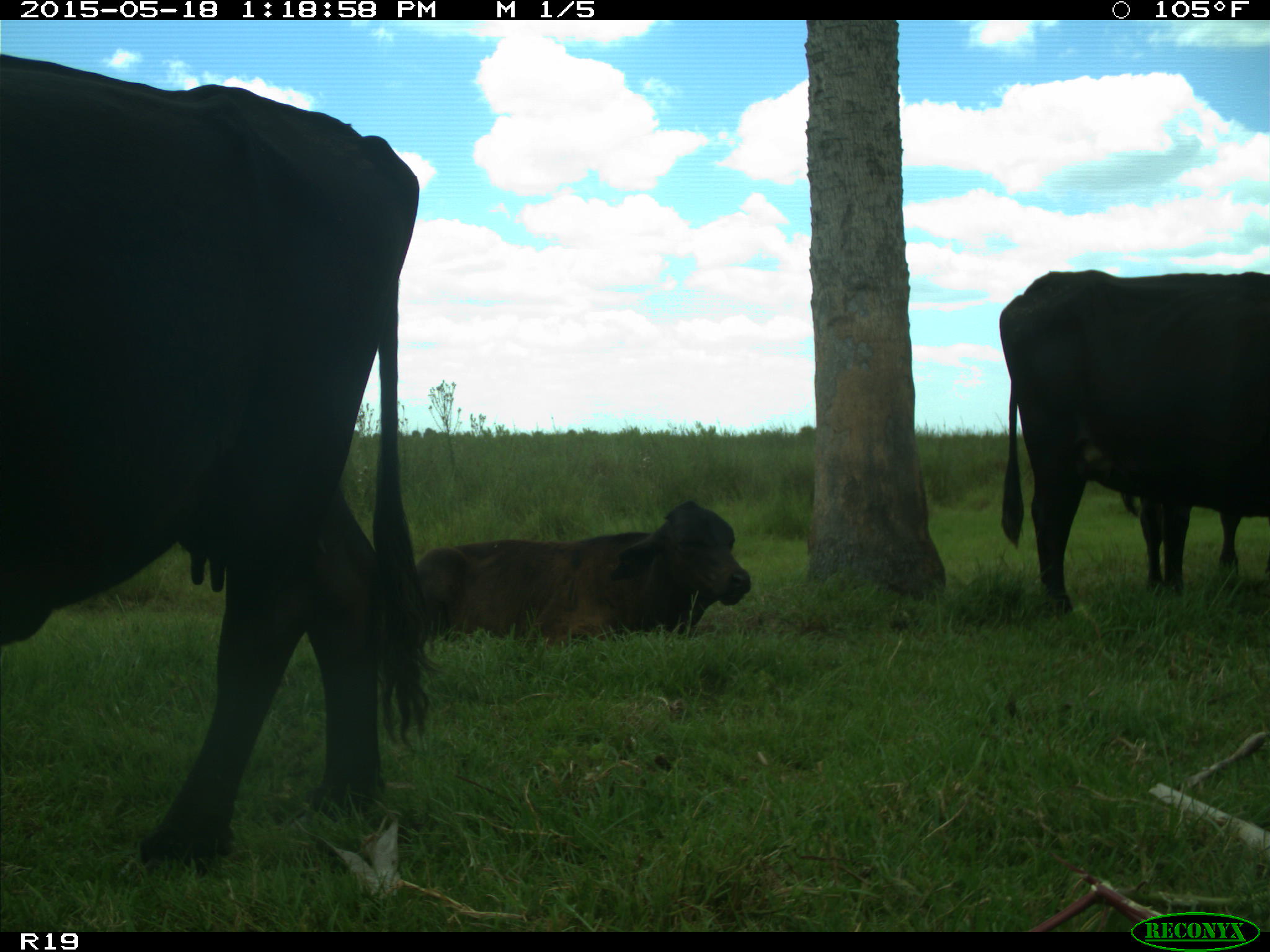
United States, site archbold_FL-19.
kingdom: Animalia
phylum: Chordata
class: Mammalia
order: Artiodactyla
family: Bovidae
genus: Bos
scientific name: Bos taurus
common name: domestic cow